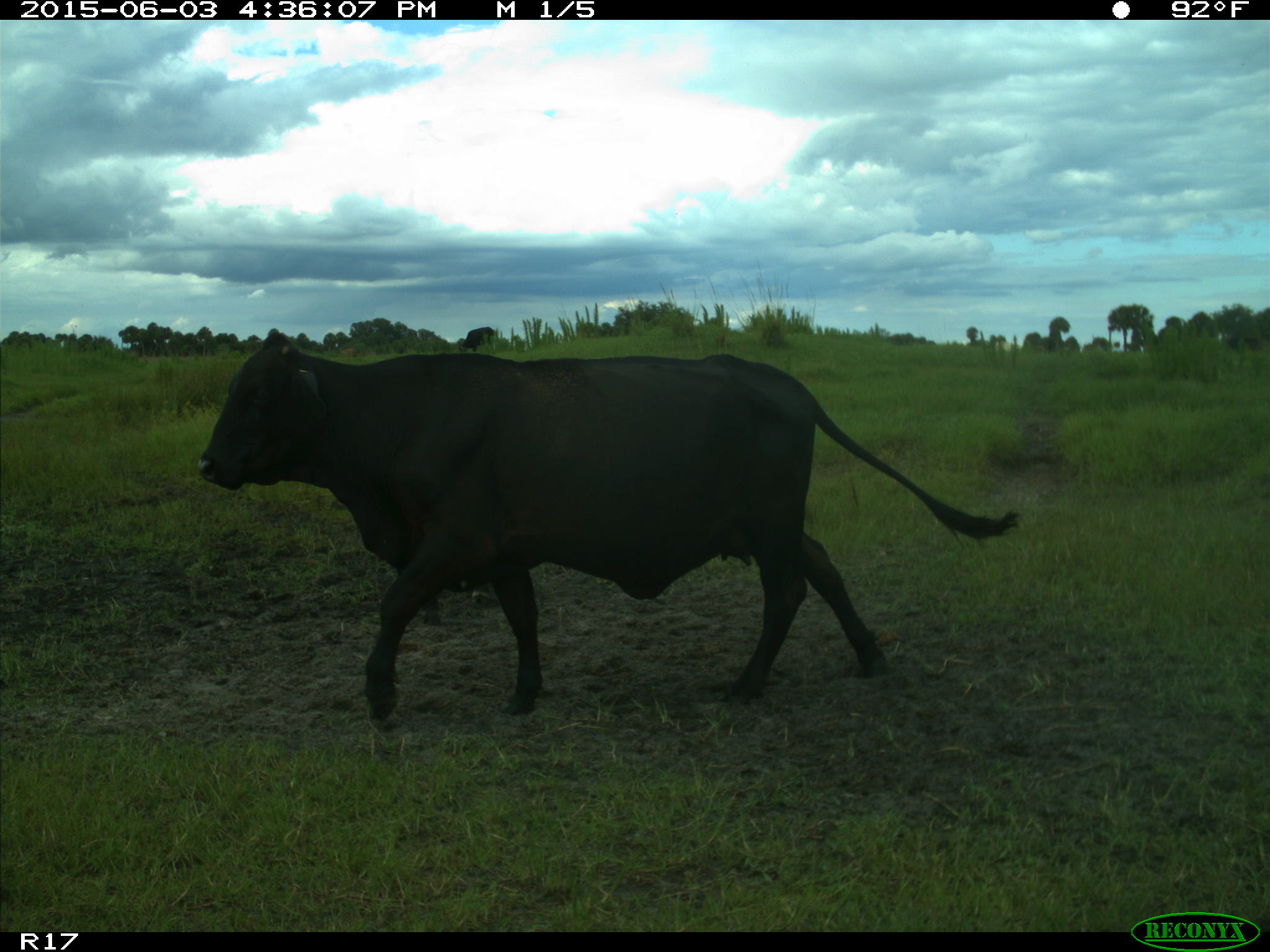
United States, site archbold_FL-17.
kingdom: Animalia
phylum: Chordata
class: Mammalia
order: Artiodactyla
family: Bovidae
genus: Bos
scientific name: Bos taurus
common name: domestic cow